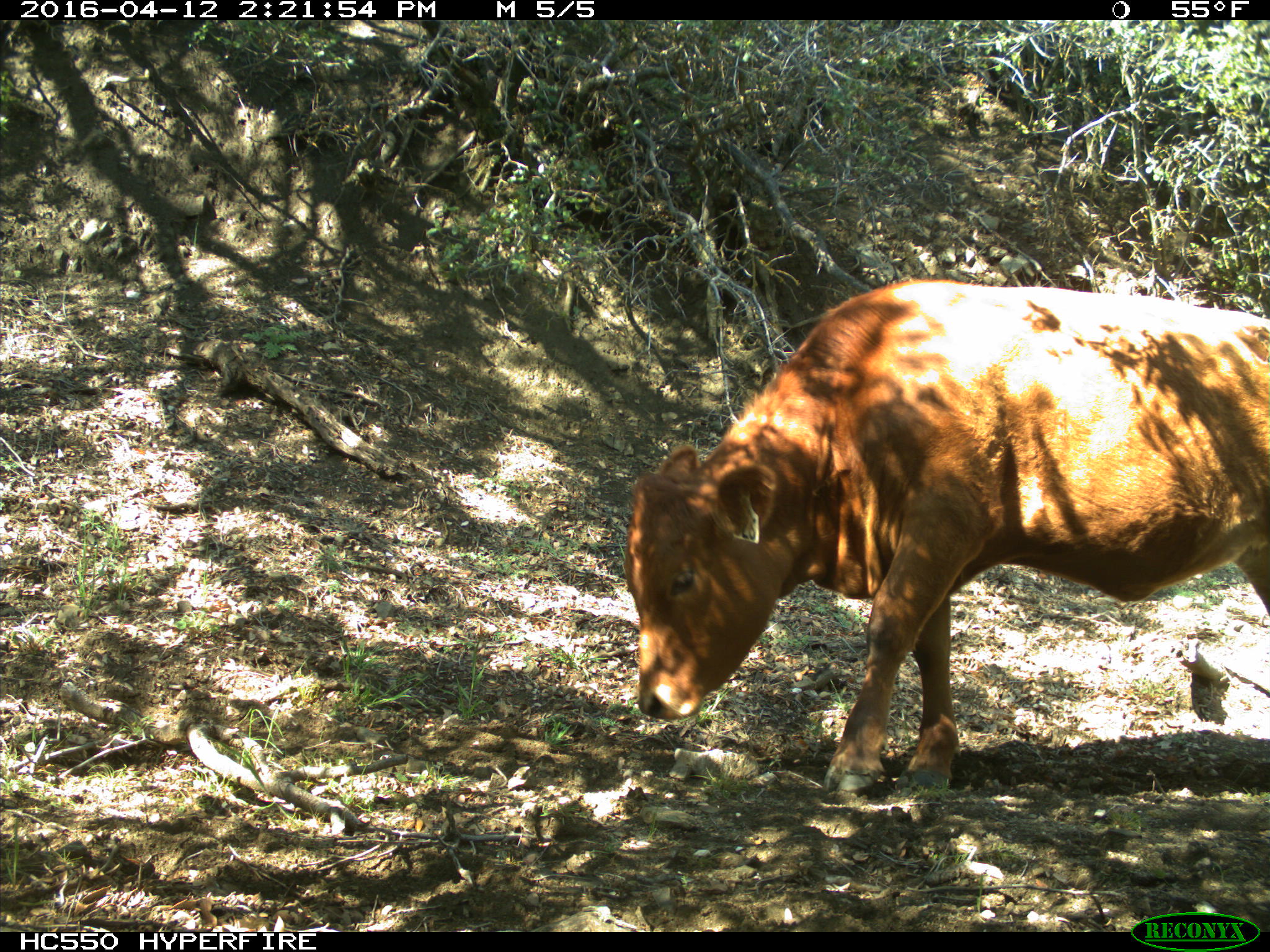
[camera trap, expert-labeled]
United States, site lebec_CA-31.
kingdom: Animalia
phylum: Chordata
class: Mammalia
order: Artiodactyla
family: Bovidae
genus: Bos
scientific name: Bos taurus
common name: domestic cow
Bos taurus (domestic cow).